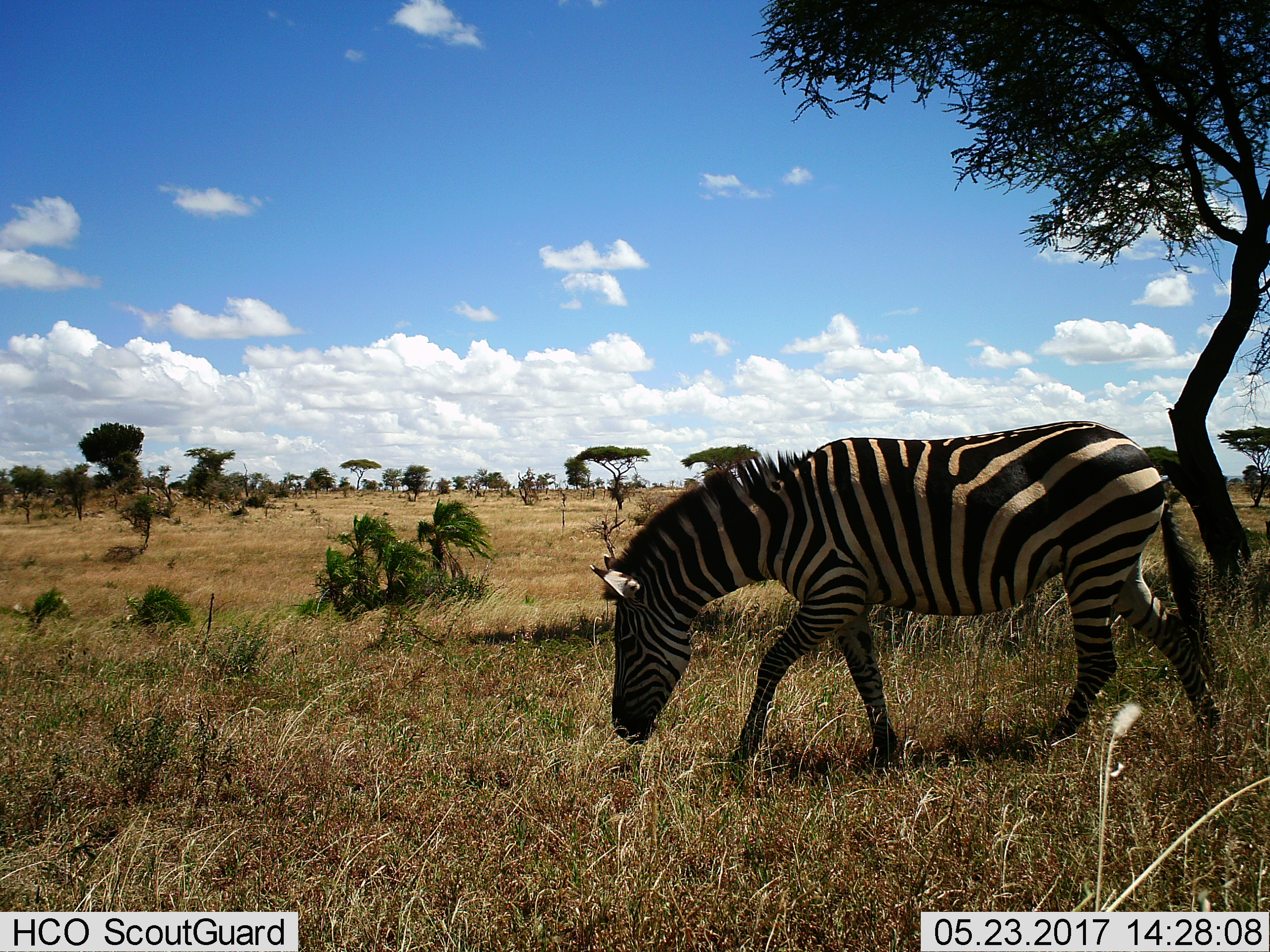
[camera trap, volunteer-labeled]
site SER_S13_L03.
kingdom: Animalia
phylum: Chordata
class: Mammalia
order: Perissodactyla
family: Equidae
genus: Equus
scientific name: Equus quagga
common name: plains zebra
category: zebraplains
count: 1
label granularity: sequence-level